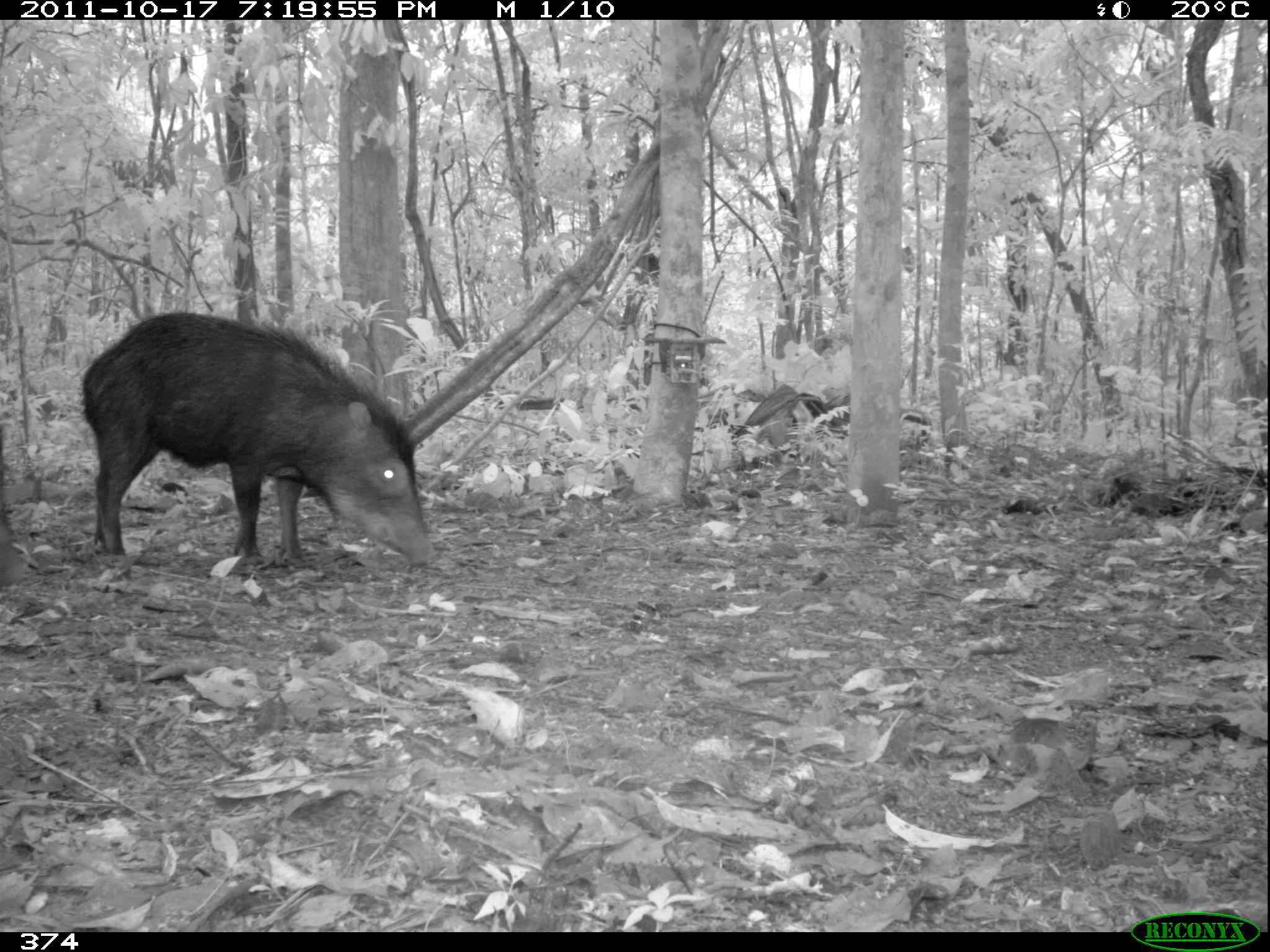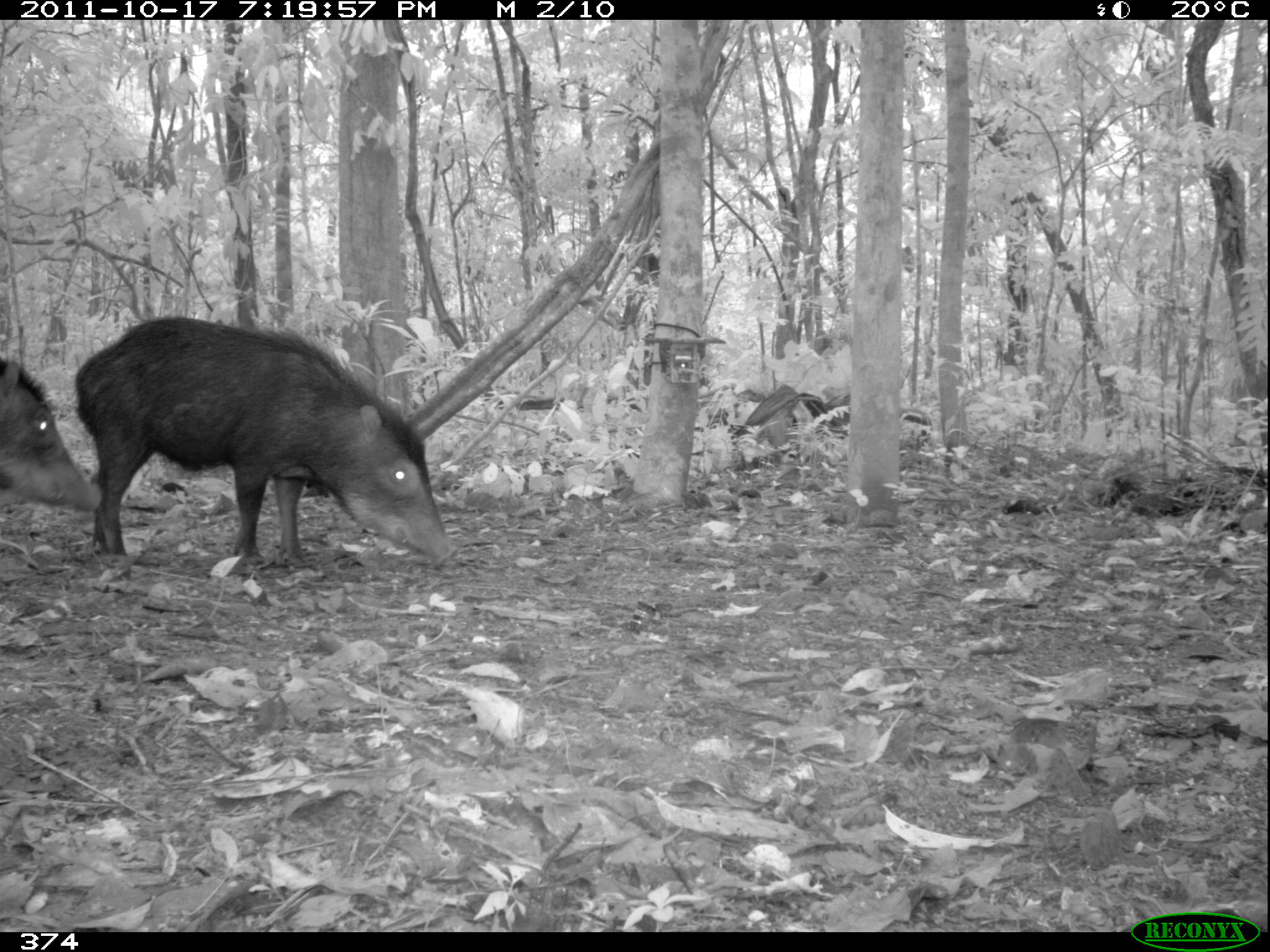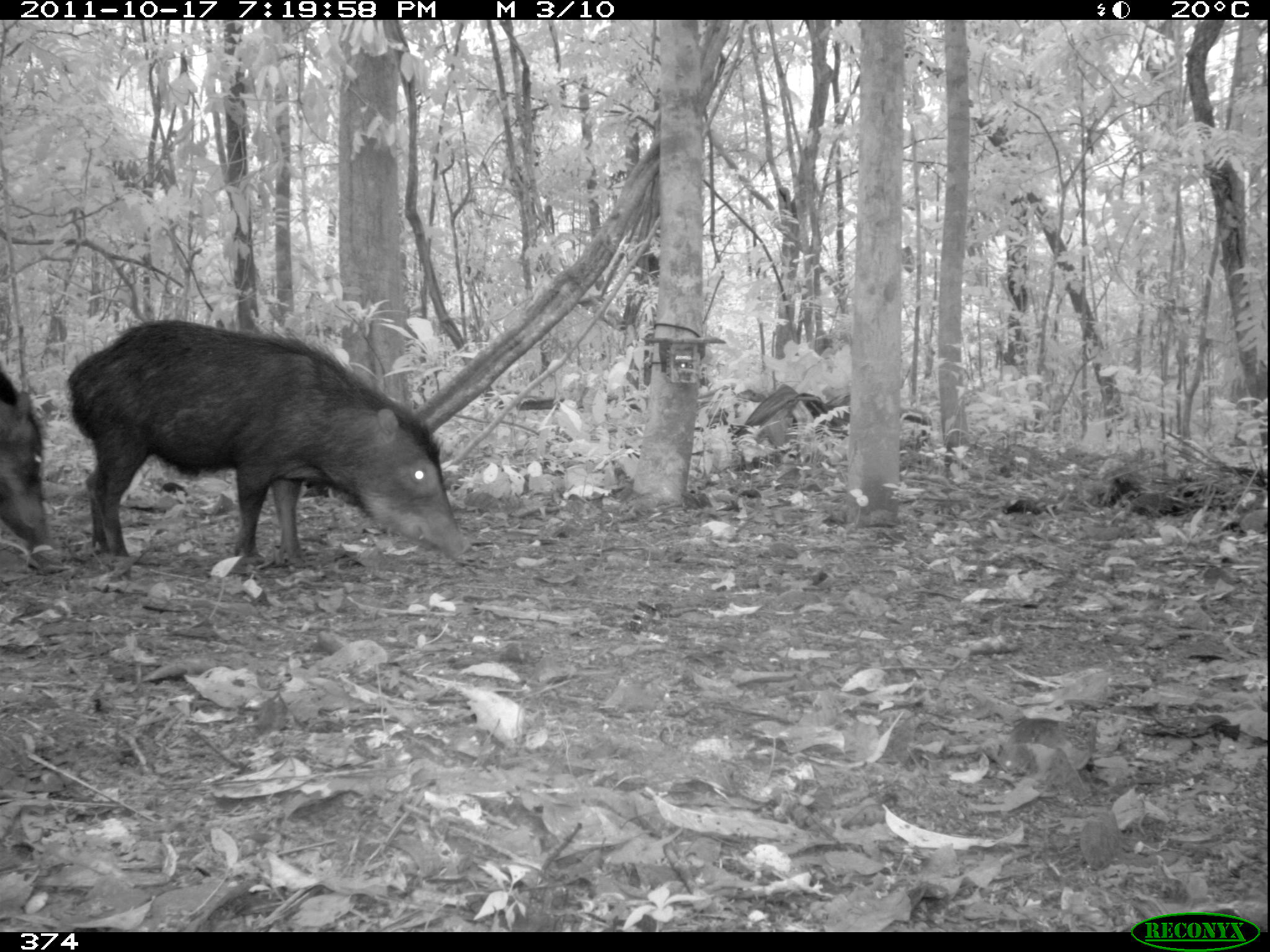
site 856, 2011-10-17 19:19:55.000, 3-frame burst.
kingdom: Animalia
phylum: Chordata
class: Mammalia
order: Artiodactyla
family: Tayassuidae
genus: Tayassu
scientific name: Tayassu pecari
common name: white-lipped peccary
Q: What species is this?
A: Tayassu pecari (white-lipped peccary).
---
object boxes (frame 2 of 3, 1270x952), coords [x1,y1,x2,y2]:
tayassu pecari: [74,316,457,570]; [1,358,106,512]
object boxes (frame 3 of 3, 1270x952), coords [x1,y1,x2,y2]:
tayassu pecari: [63,317,471,568]; [0,369,50,546]